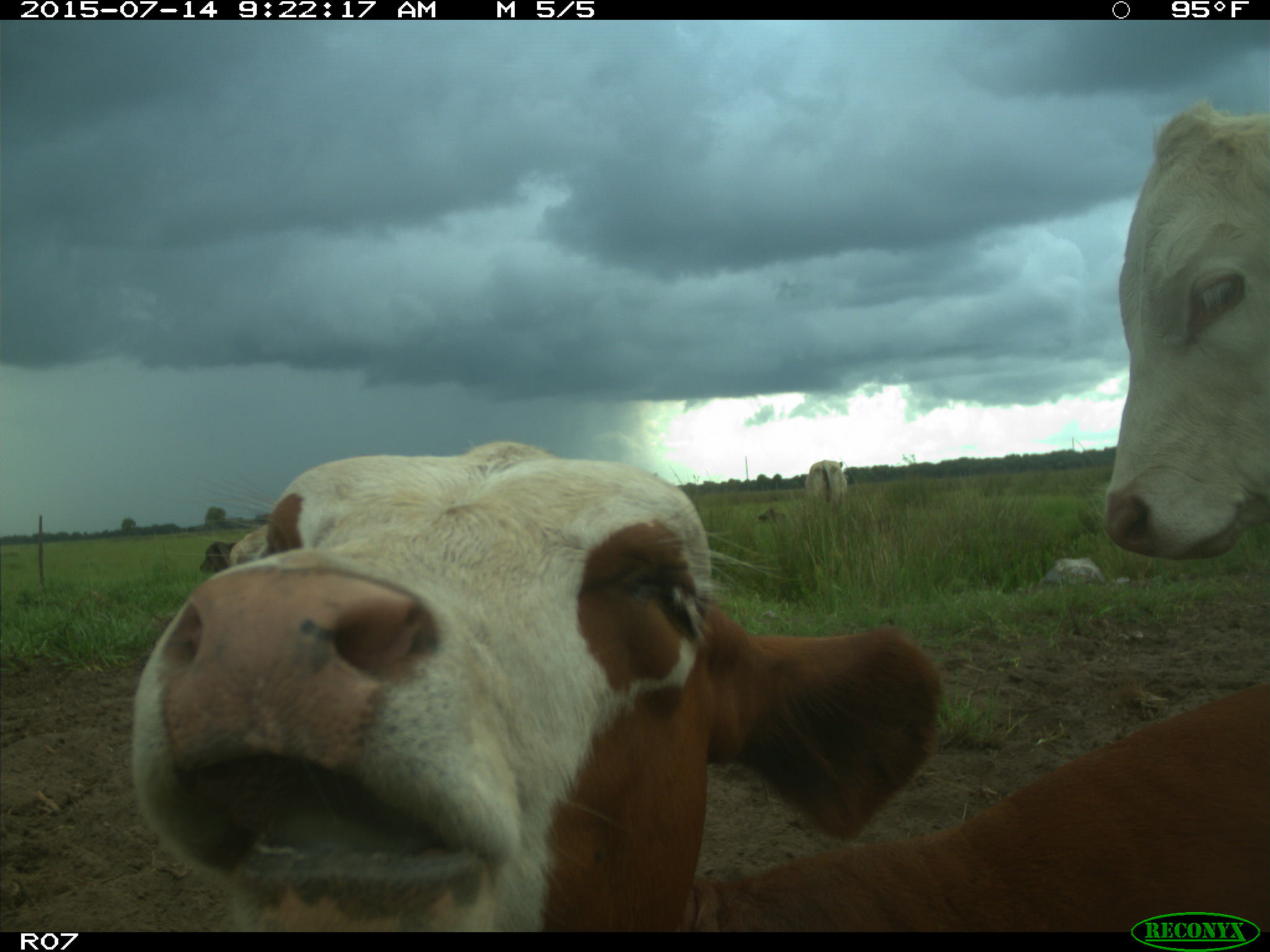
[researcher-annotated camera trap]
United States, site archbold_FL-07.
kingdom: Animalia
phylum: Chordata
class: Mammalia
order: Artiodactyla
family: Bovidae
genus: Bos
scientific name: Bos taurus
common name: domestic cow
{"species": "Bos taurus (domestic cow)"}